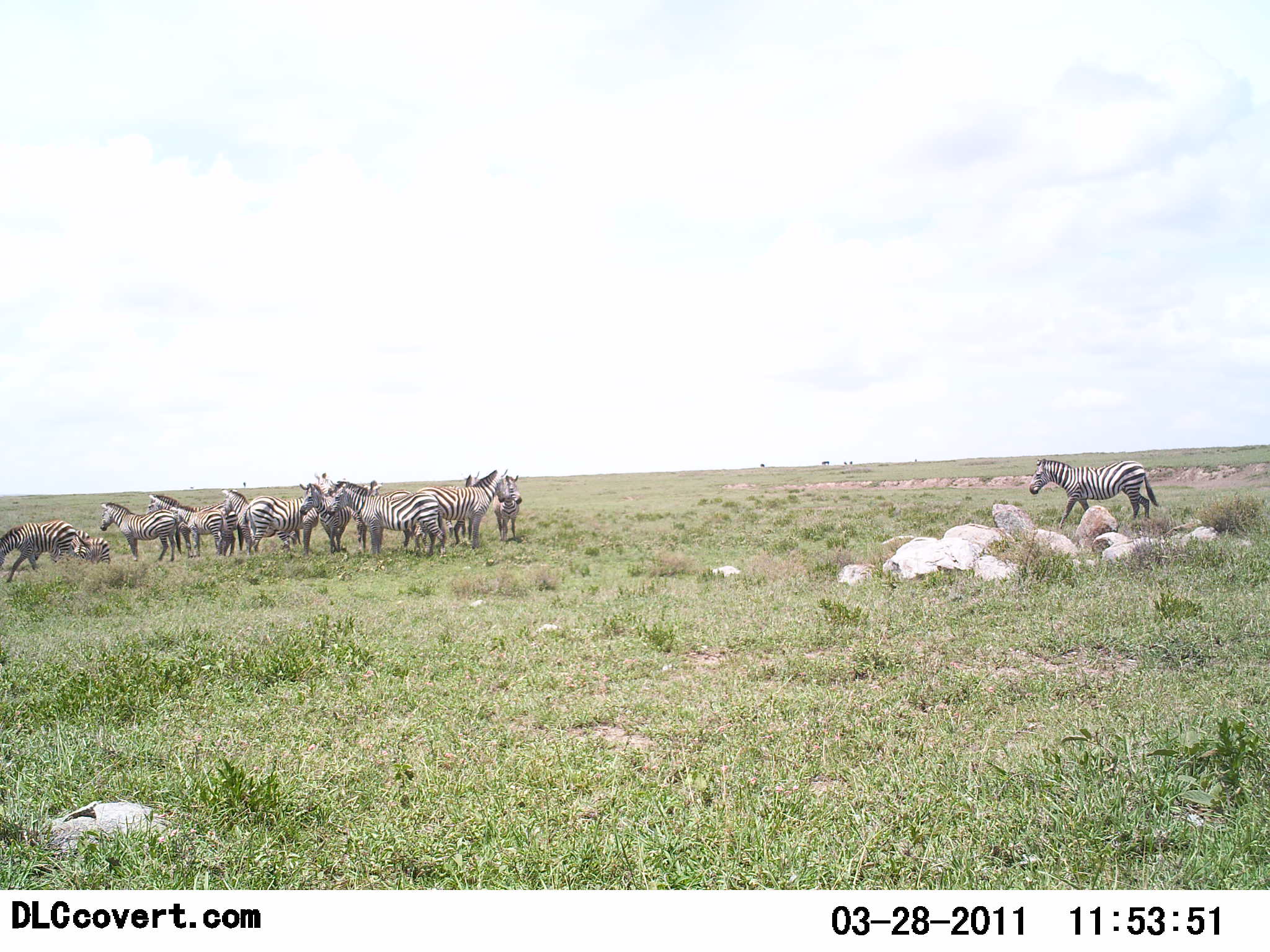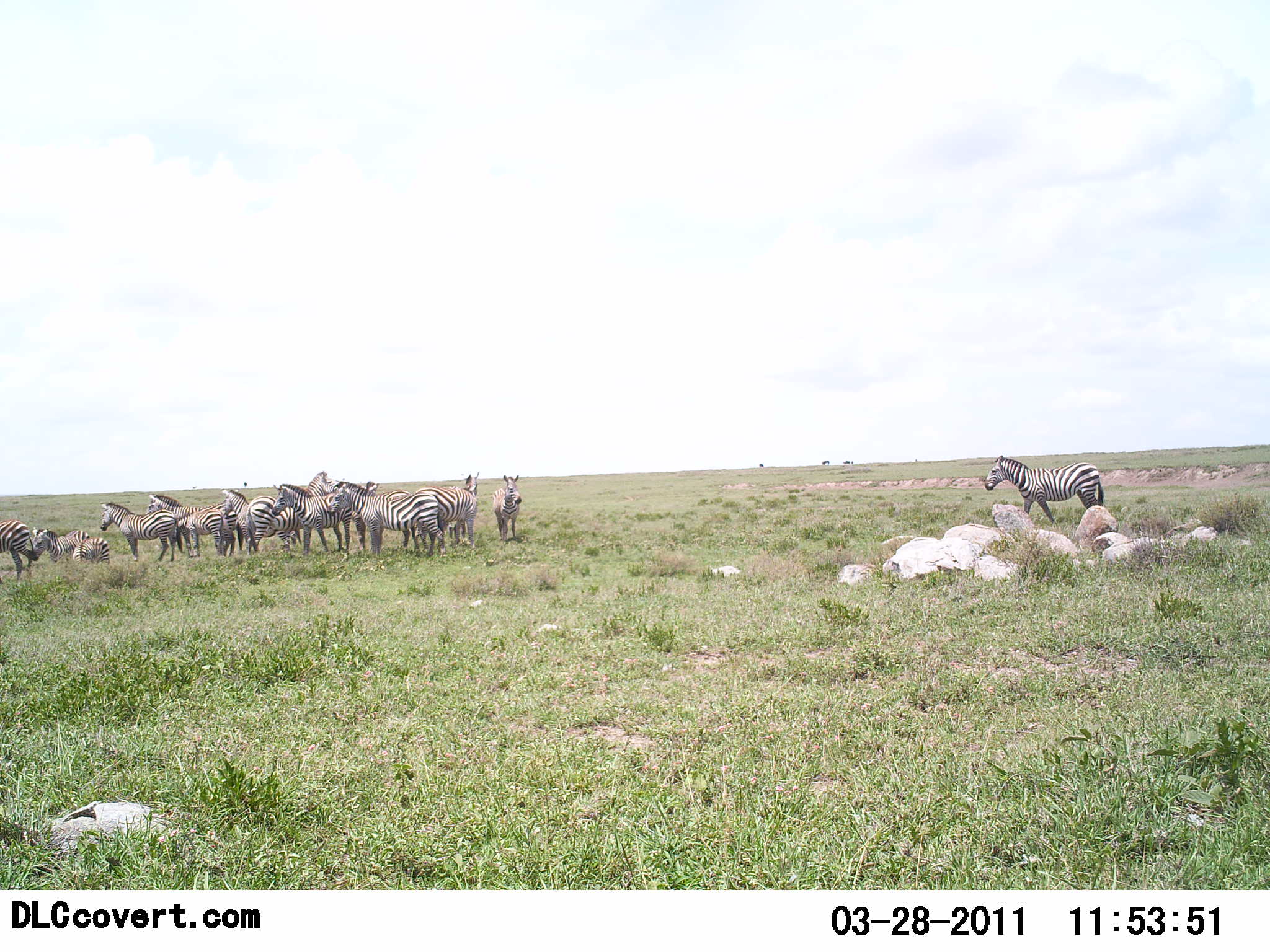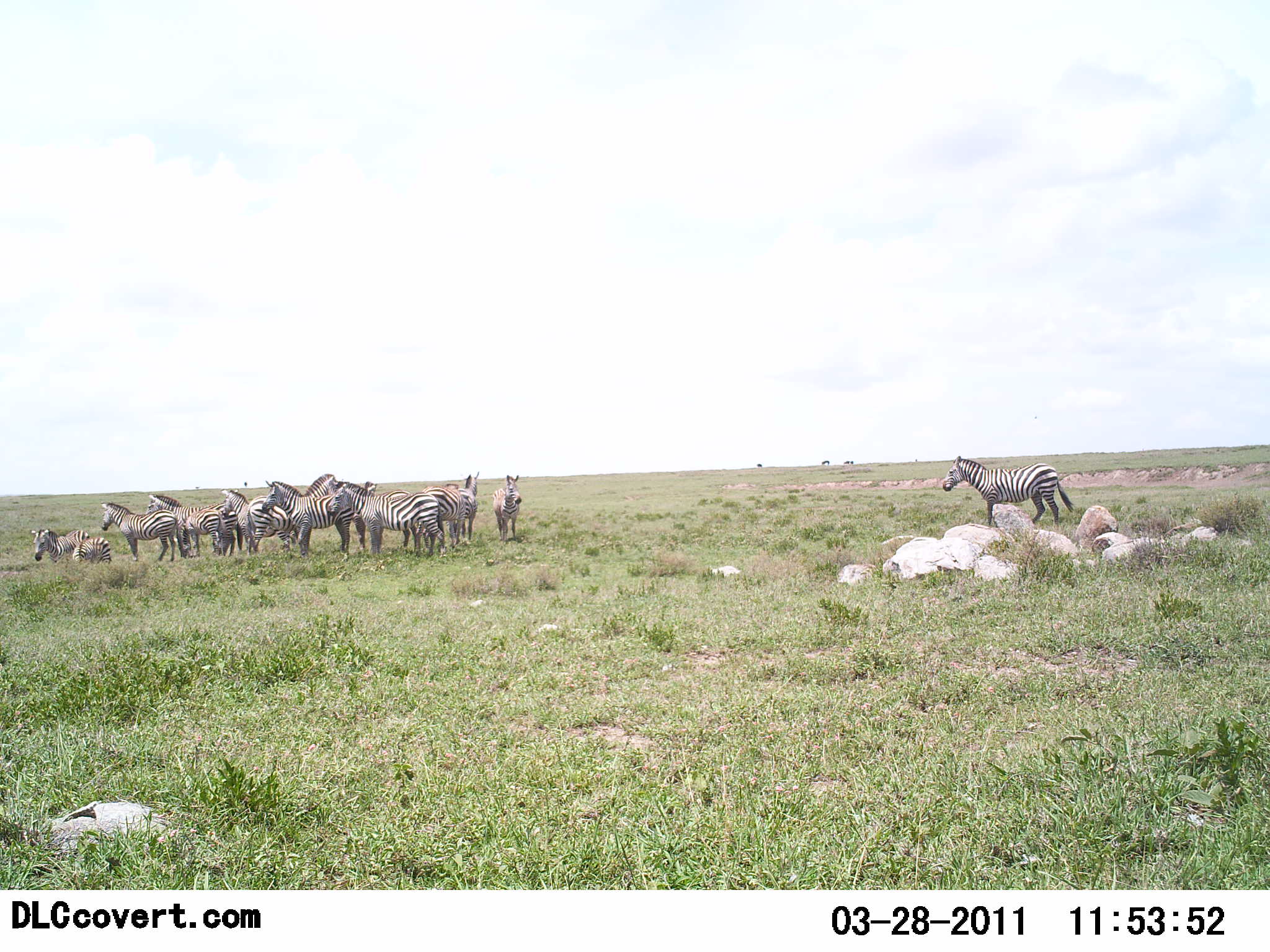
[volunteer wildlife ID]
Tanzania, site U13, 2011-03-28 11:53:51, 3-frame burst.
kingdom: Animalia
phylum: Chordata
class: Mammalia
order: Perissodactyla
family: Equidae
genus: Equus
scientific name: Equus quagga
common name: plains zebra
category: zebra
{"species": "zebra (plains zebra) (Equus quagga)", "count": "11-50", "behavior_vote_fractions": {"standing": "80%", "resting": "20%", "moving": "60%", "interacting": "30%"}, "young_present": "0%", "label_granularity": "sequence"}